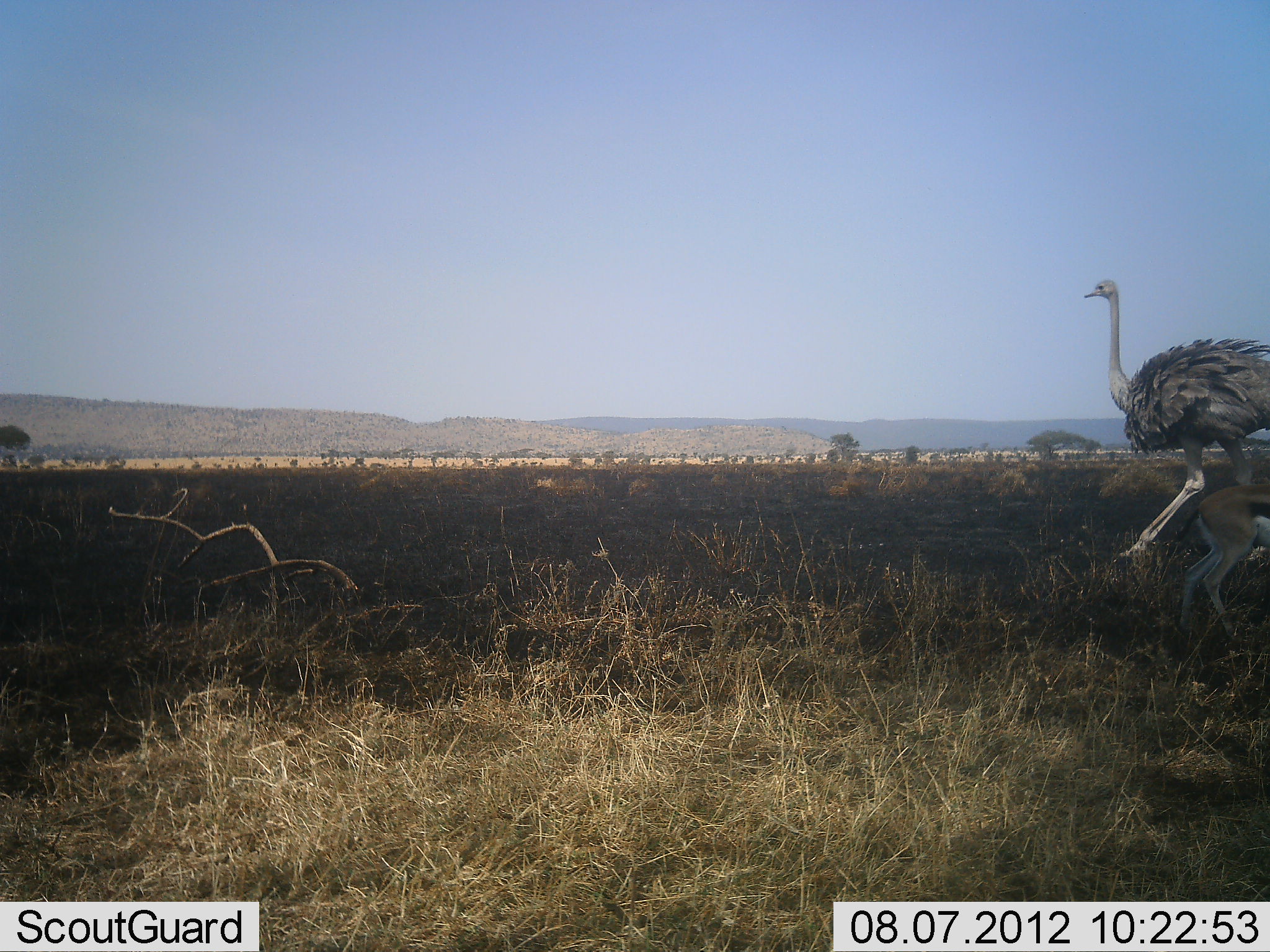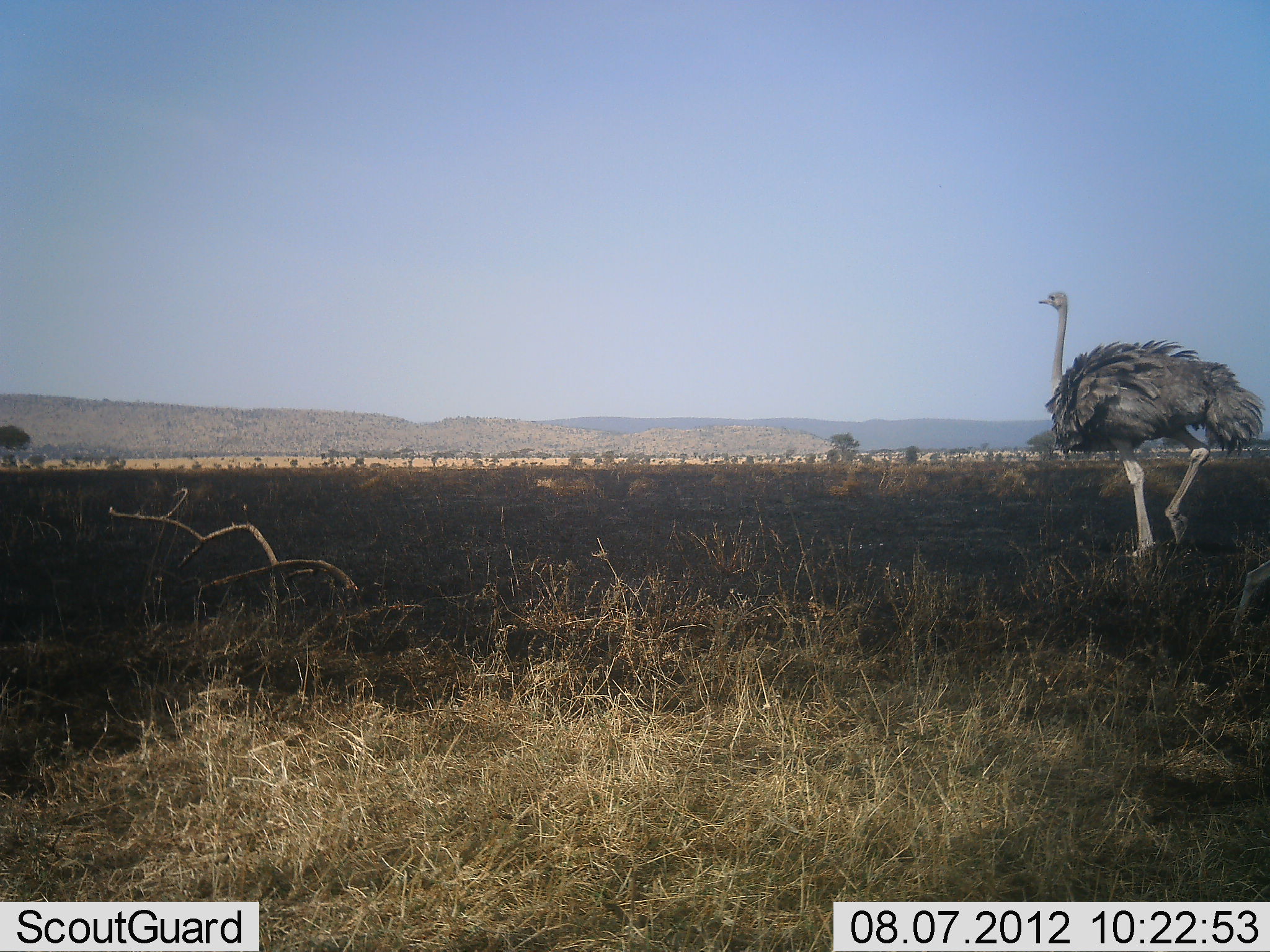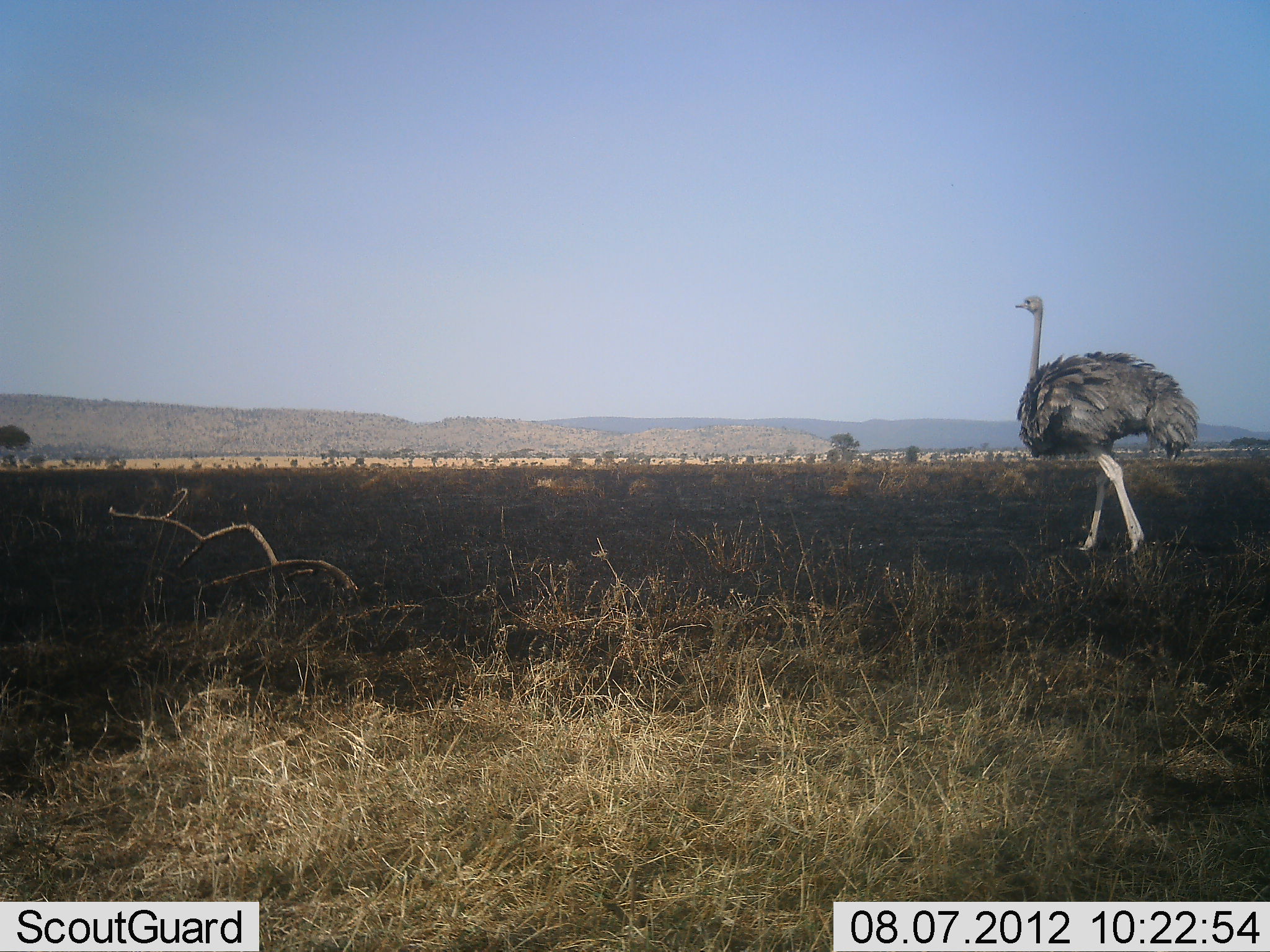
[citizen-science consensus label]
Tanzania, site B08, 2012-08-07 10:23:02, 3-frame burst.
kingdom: Animalia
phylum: Chordata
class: Mammalia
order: Artiodactyla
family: Bovidae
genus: Eudorcas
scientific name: Eudorcas thomsonii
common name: thomson's gazelle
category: gazellethomsons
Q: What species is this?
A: Gazellethomsons (thomson's gazelle) (Eudorcas thomsonii).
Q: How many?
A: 1.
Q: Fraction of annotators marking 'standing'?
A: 0%.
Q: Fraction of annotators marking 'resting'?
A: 0%.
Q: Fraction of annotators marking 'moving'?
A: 100%.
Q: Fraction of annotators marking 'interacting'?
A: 0%.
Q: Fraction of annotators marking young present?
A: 10%.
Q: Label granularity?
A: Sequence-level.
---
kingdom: Animalia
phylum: Chordata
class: Aves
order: Struthioniformes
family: Struthionidae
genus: Struthio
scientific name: Struthio camelus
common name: ostrich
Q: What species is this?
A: Ostrich (Struthio camelus).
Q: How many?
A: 1.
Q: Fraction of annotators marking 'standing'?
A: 0%.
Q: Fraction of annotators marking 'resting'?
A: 0%.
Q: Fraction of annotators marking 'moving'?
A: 100%.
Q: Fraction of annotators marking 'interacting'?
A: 0%.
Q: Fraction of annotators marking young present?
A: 0%.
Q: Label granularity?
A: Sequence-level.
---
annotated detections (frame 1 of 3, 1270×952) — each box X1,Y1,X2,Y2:
animal: 1085,279,1269,568; 1174,482,1269,639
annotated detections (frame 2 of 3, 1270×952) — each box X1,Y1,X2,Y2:
animal: 1038,290,1267,561; 1230,559,1270,643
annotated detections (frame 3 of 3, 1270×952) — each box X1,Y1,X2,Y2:
animal: 1015,296,1198,554